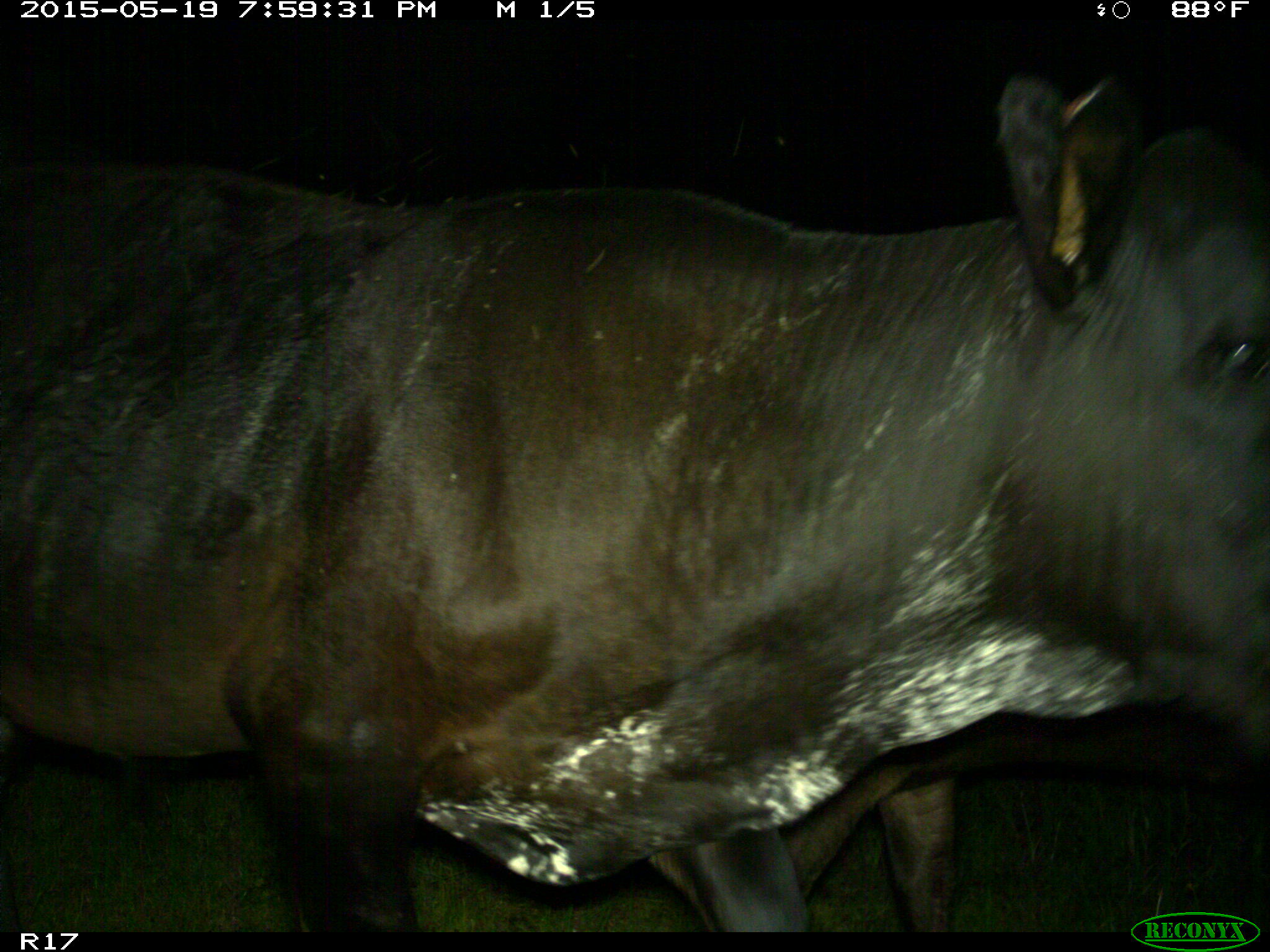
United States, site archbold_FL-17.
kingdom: Animalia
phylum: Chordata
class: Mammalia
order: Artiodactyla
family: Bovidae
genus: Bos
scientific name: Bos taurus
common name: domestic cow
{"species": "Bos taurus (domestic cow)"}